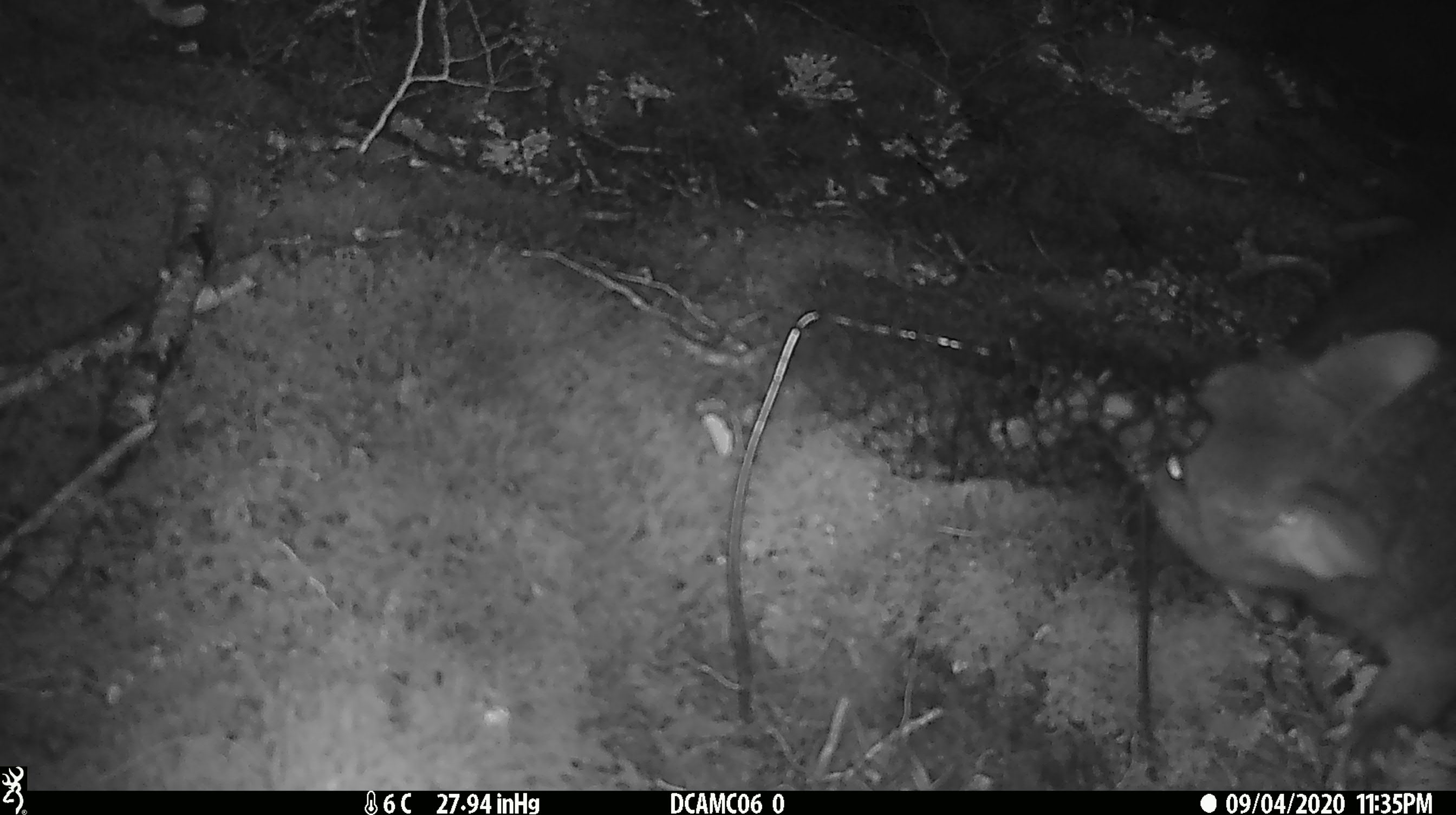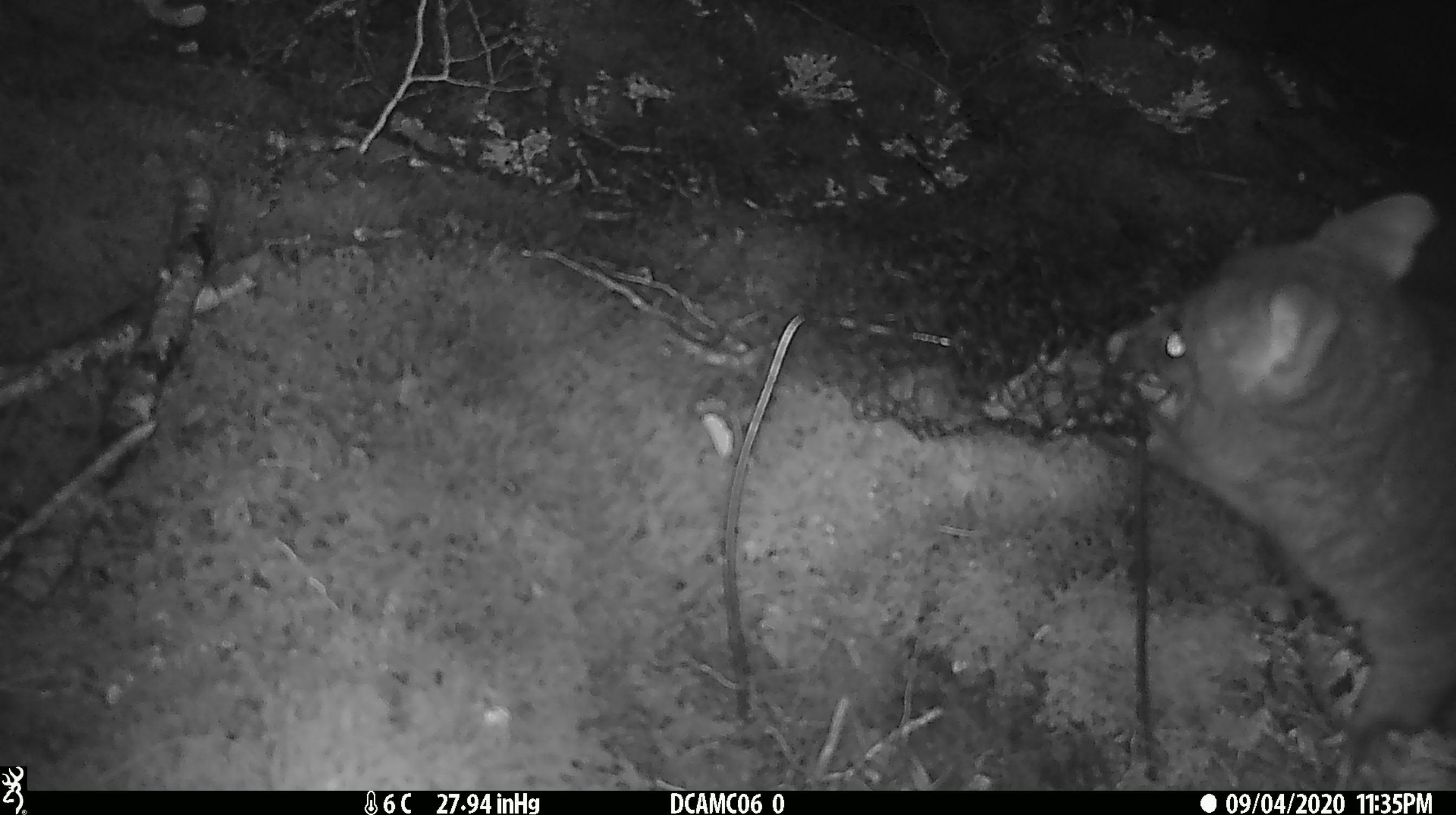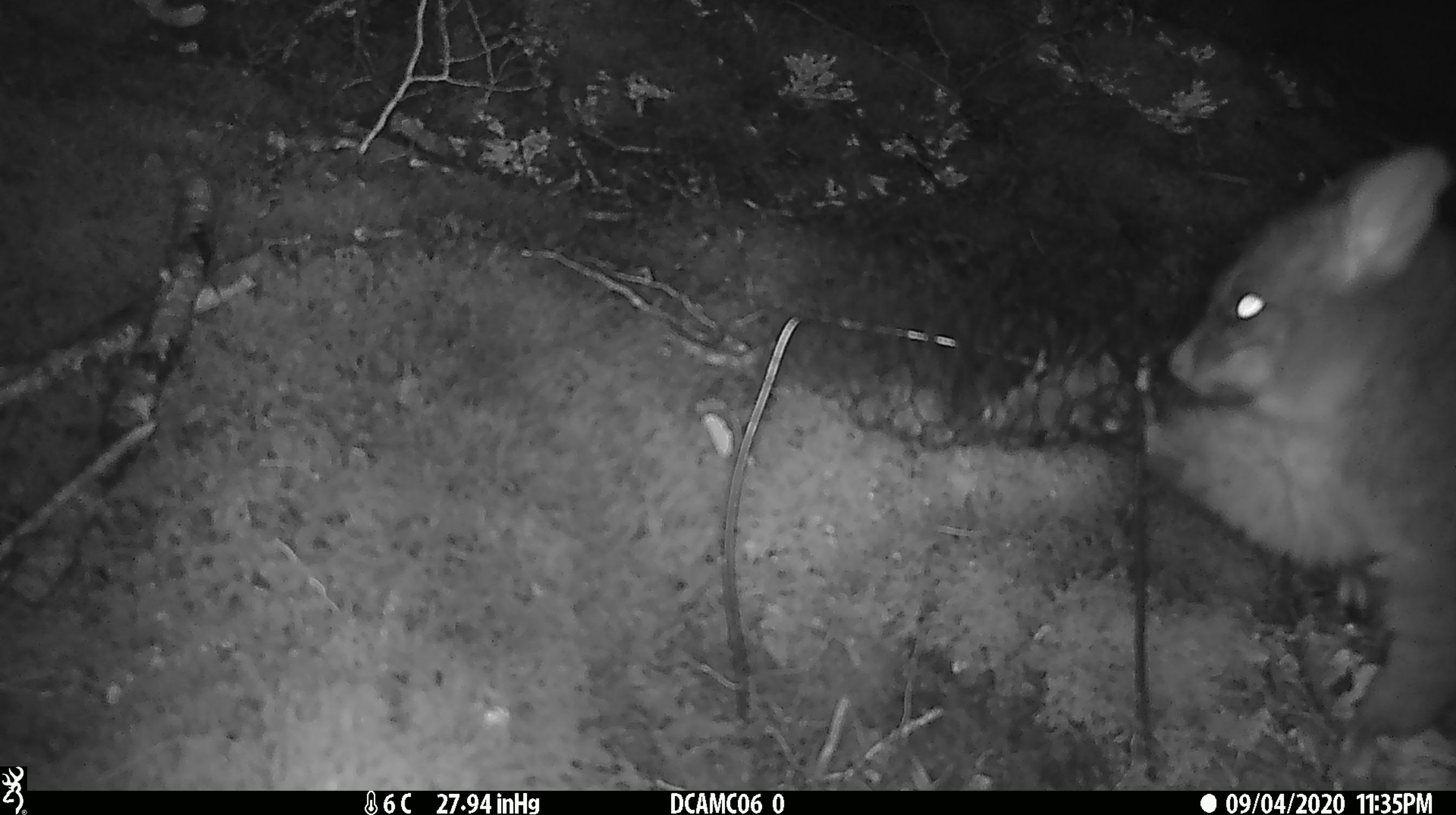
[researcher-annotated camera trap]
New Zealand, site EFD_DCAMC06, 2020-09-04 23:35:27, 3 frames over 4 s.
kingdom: Animalia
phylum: Chordata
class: Mammalia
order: Diprotodontia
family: Phalangeridae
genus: Trichosurus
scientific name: Trichosurus vulpecula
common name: common brushtail possum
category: possum